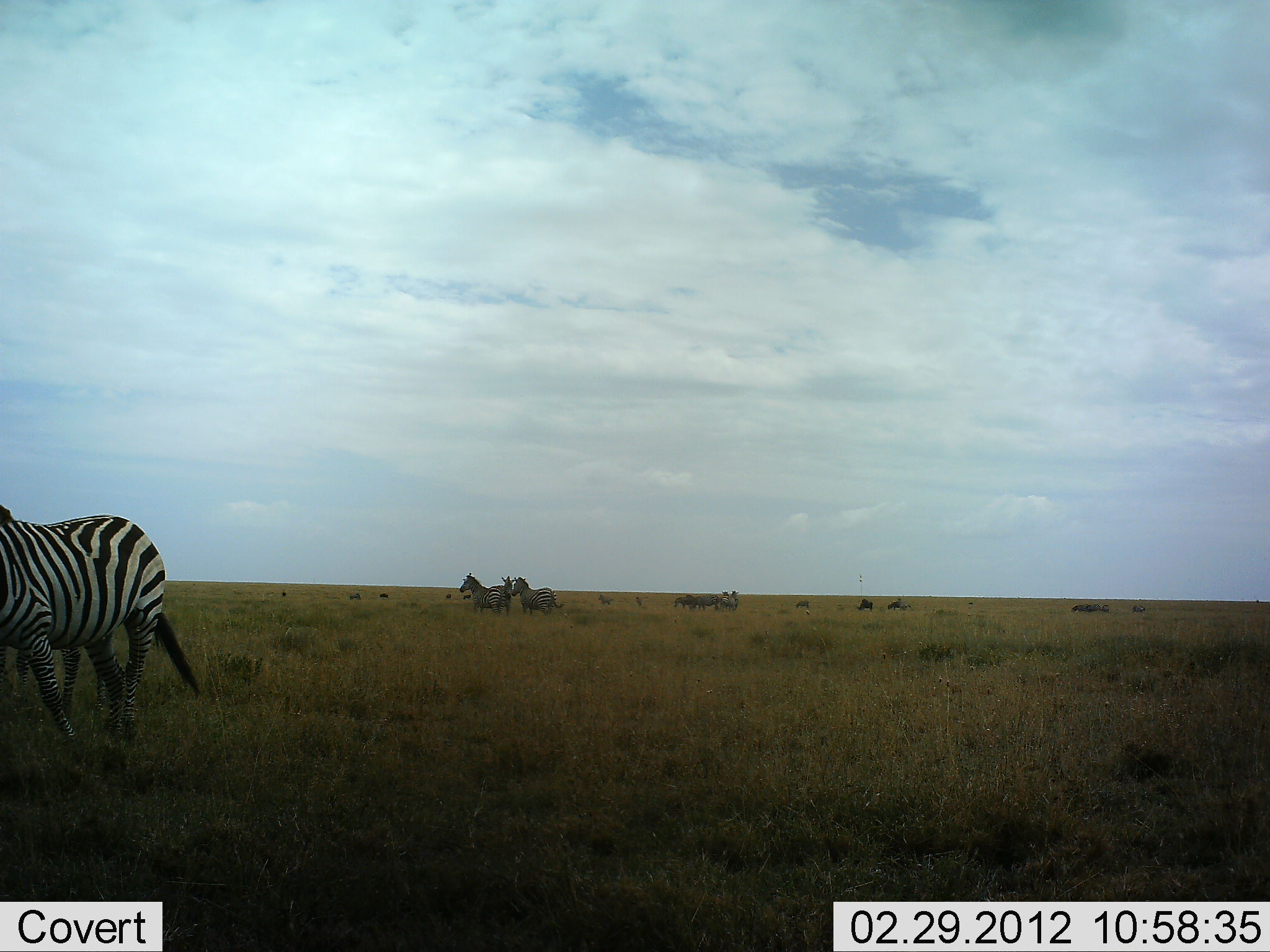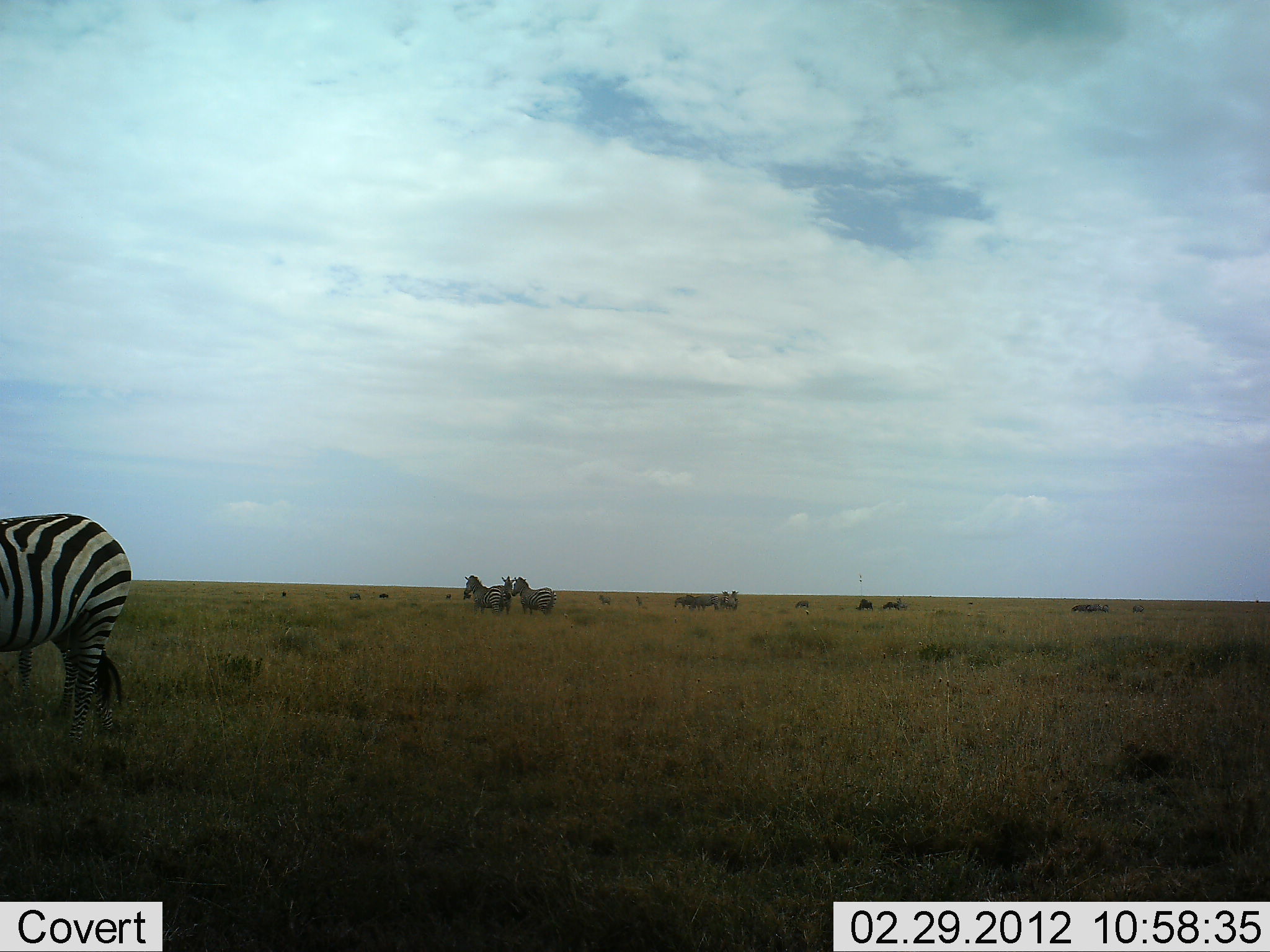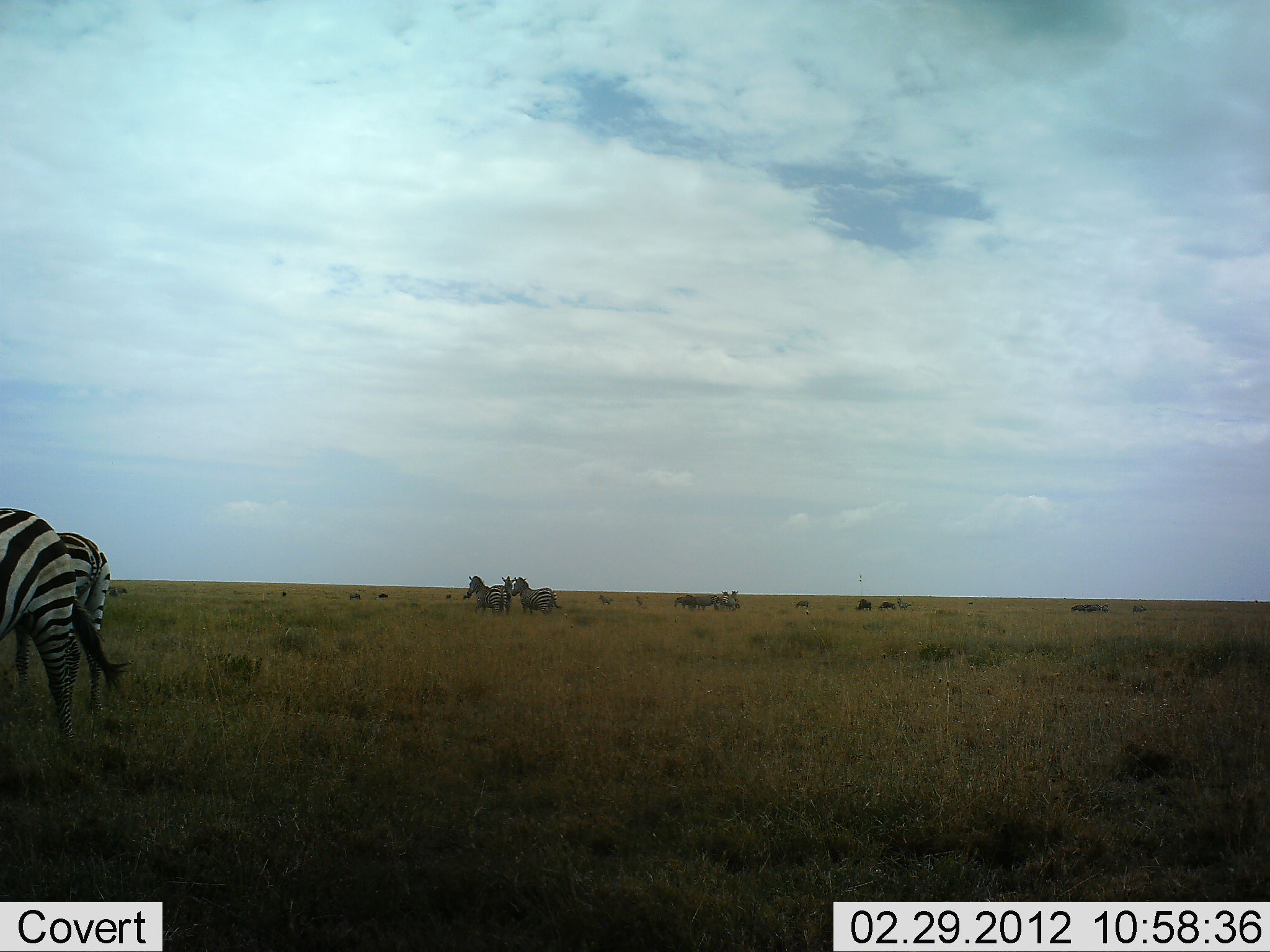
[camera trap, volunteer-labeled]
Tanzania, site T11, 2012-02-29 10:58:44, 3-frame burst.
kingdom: Animalia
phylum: Chordata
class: Mammalia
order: Perissodactyla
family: Equidae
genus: Equus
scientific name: Equus quagga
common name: plains zebra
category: zebra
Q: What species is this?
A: Zebra (plains zebra) (Equus quagga).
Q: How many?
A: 5.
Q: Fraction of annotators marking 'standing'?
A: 82%.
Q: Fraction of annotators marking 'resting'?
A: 6%.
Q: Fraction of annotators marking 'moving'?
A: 53%.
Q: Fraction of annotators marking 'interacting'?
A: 6%.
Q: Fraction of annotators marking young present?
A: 0%.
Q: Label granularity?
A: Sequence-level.